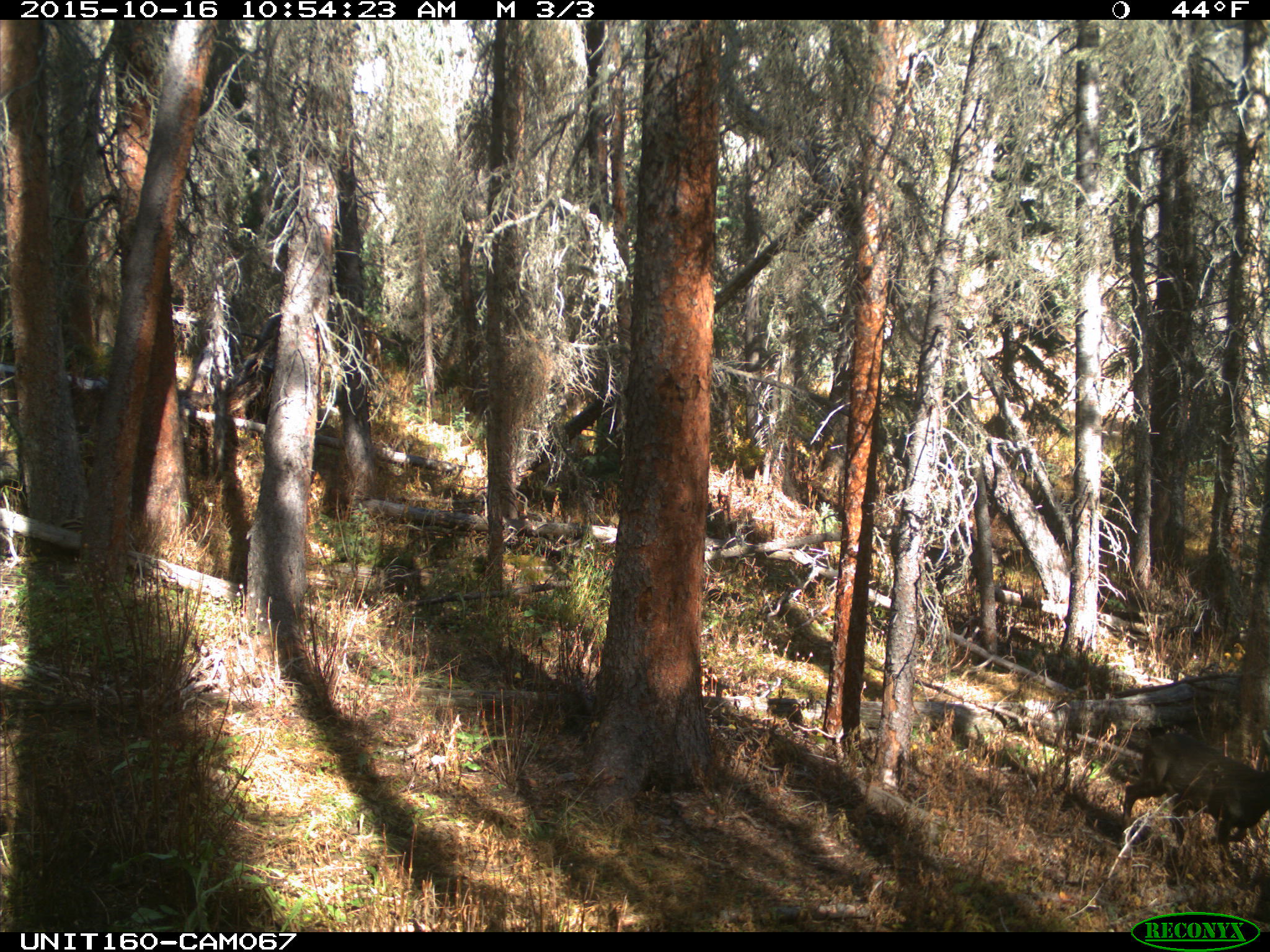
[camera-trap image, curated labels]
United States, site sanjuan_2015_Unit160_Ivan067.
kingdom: Animalia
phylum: Chordata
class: Mammalia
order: Artiodactyla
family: Cervidae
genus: Odocoileus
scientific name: Odocoileus hemionus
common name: mule deer